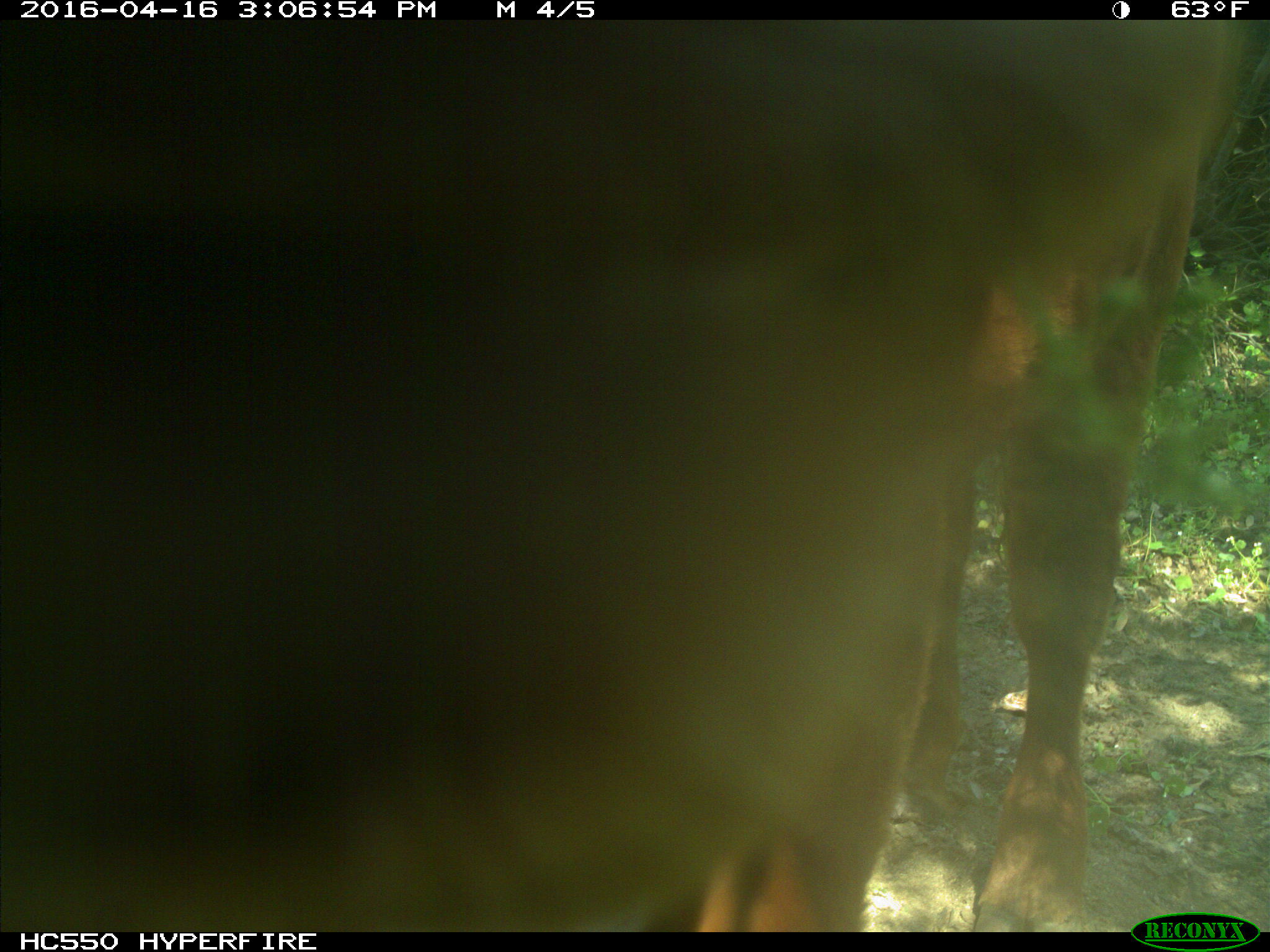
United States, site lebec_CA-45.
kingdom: Animalia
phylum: Chordata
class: Mammalia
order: Artiodactyla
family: Bovidae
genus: Bos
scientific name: Bos taurus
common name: domestic cow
Bos taurus (domestic cow).